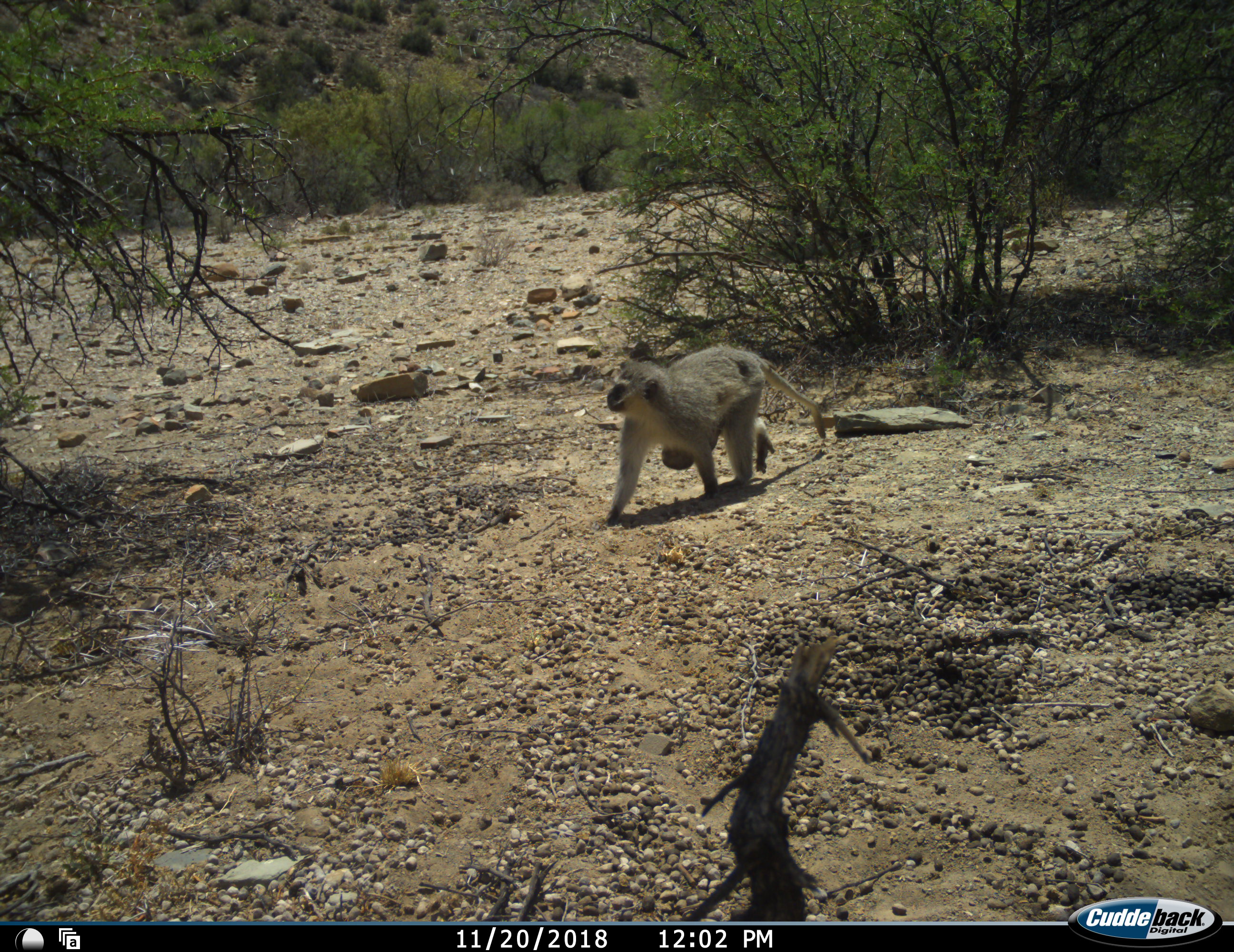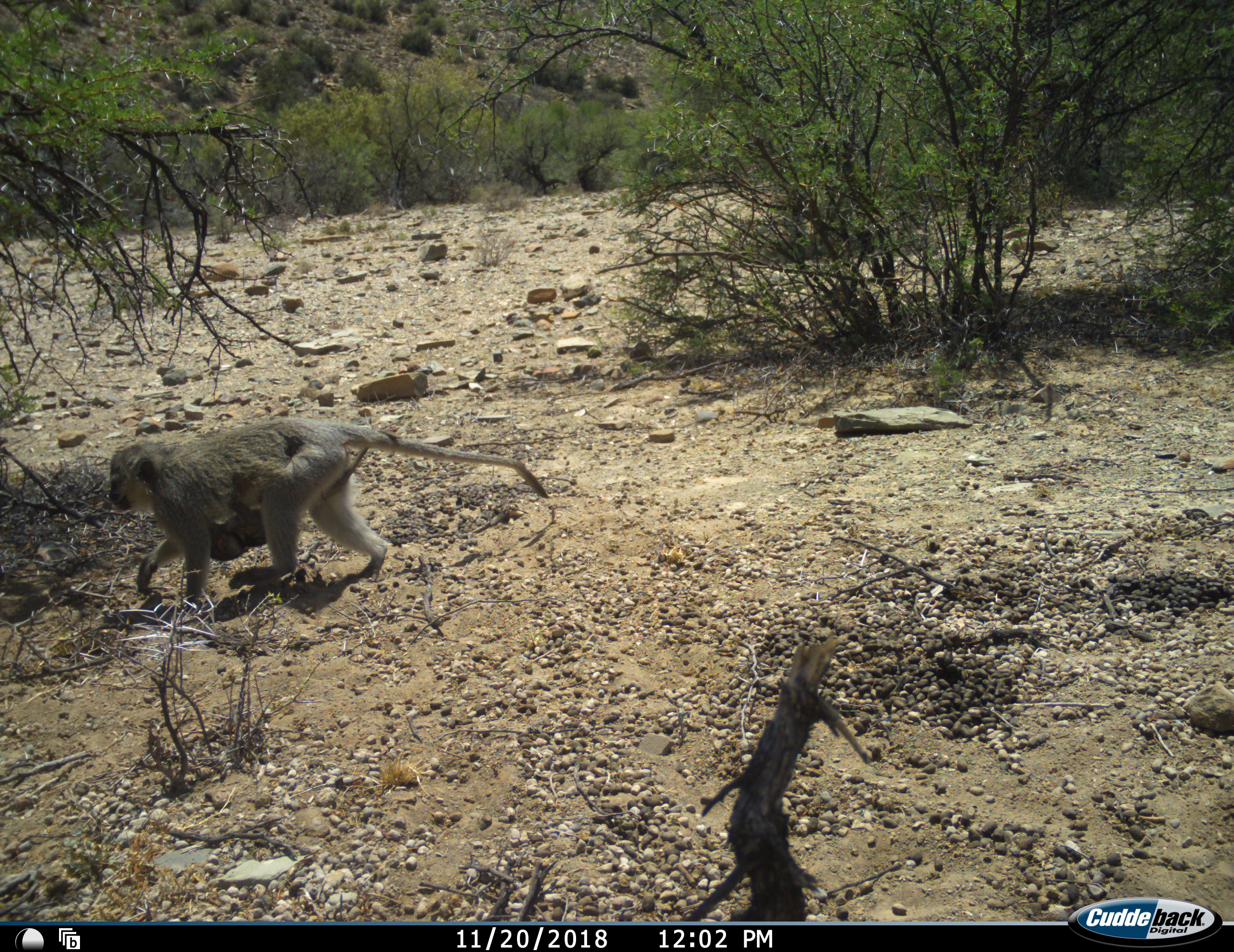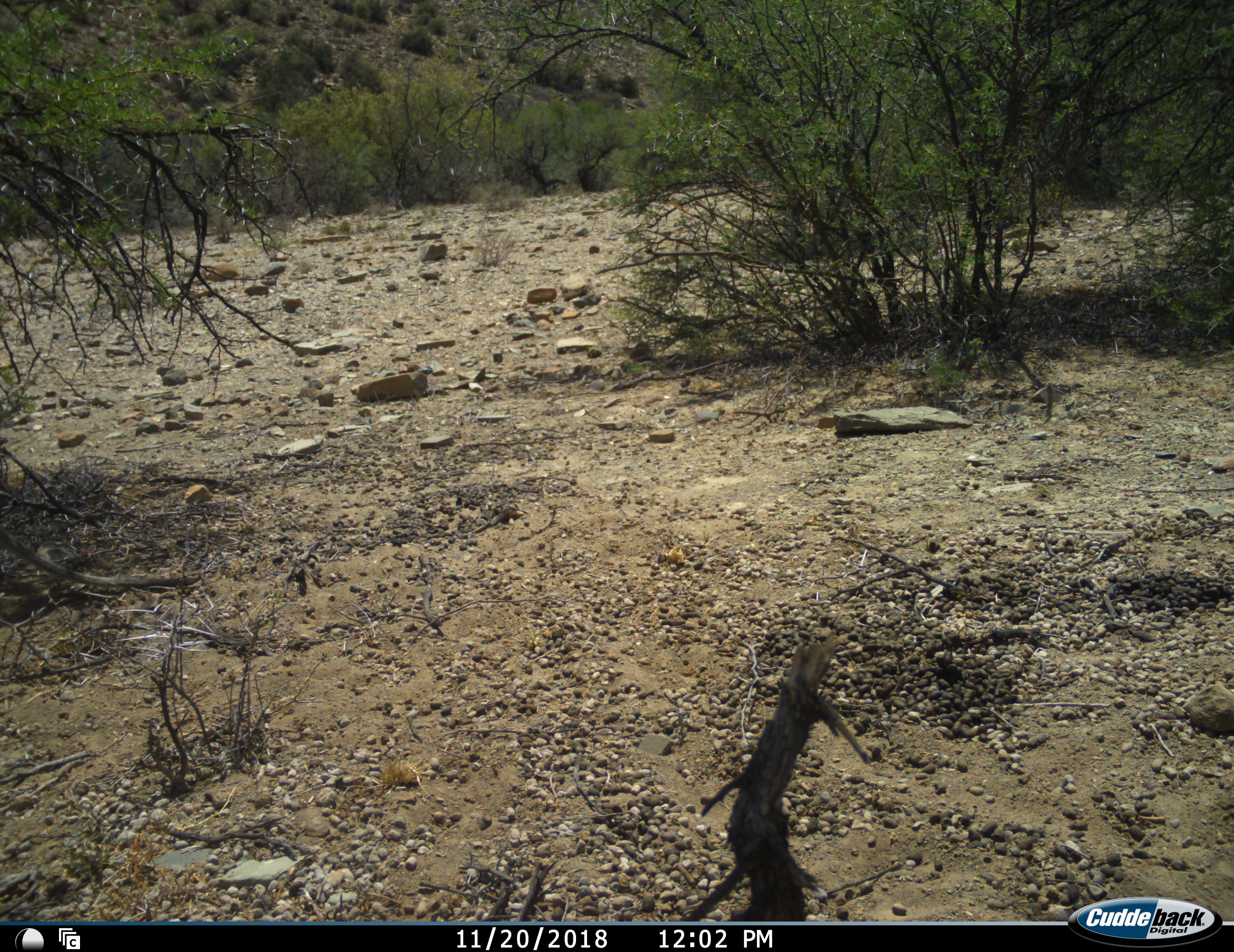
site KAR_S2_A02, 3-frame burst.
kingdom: Animalia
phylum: Chordata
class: Mammalia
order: Primates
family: Cercopithecidae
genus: Chlorocebus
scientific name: Chlorocebus pygerythrus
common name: vervet monkey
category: monkeyvervet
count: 2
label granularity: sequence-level